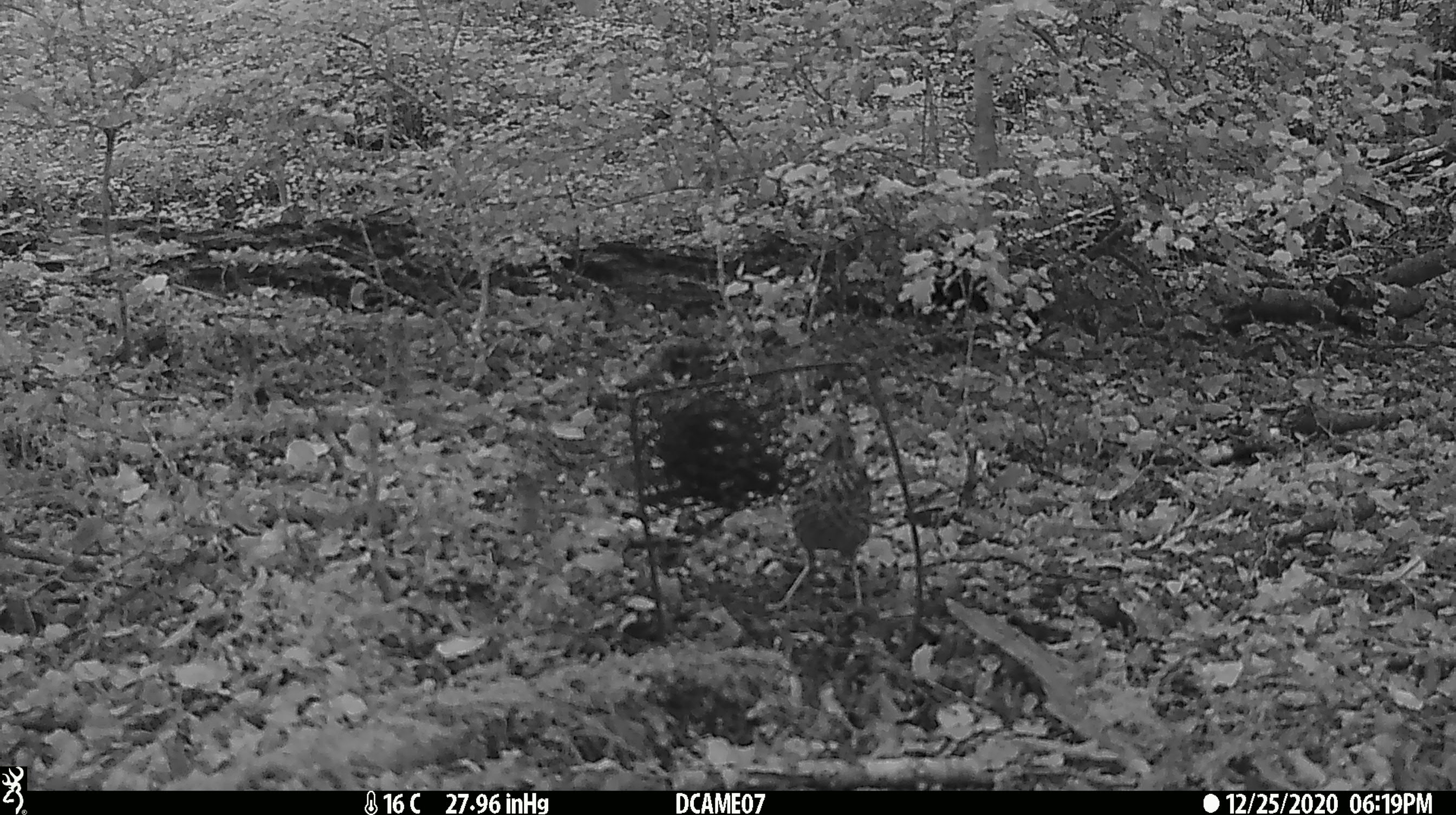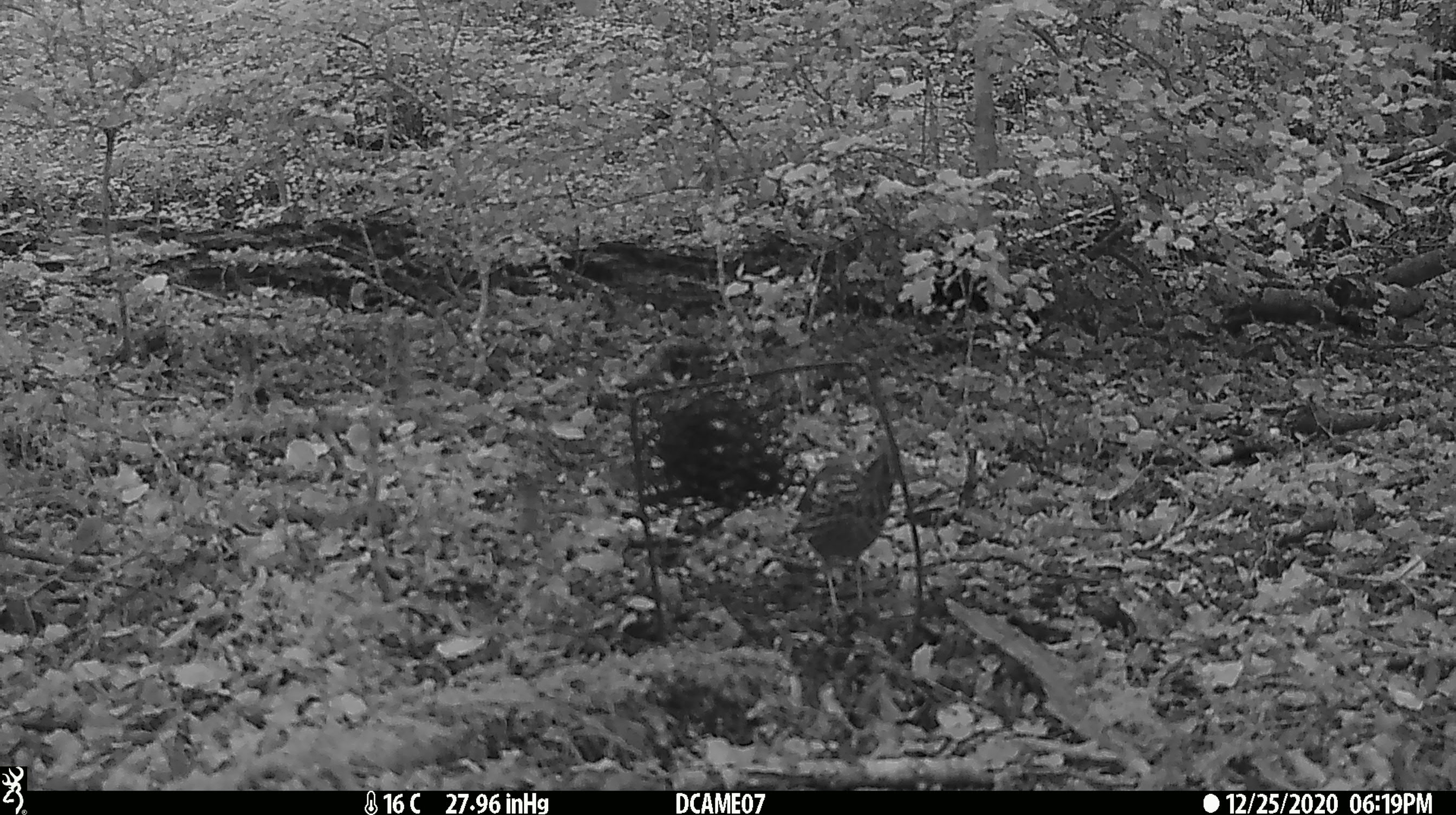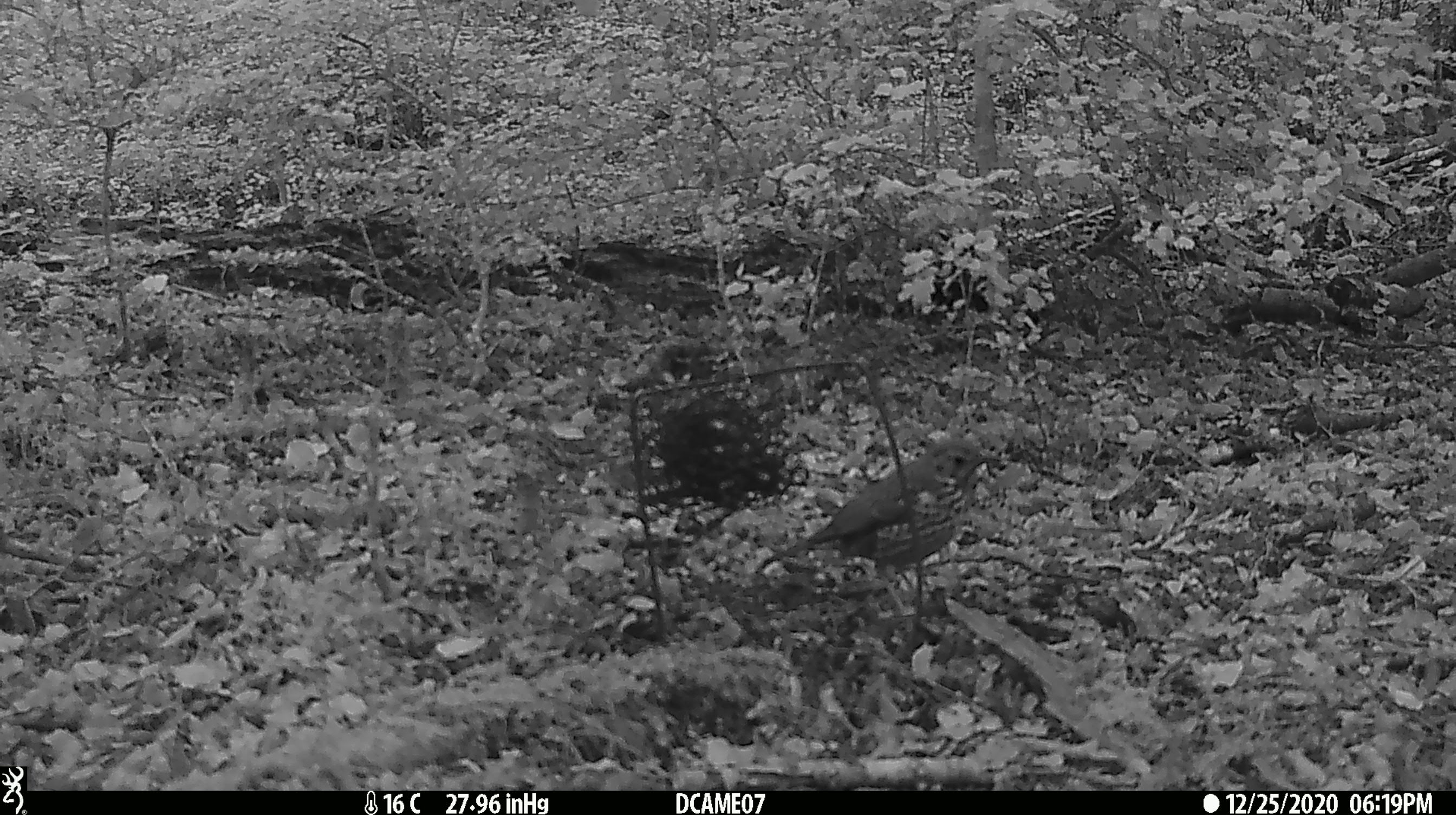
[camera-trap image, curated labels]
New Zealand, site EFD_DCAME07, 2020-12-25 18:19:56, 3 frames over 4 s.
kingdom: Animalia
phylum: Chordata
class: Aves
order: Passeriformes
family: Turdidae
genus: Turdus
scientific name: Turdus philomelos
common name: song thrush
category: thrush